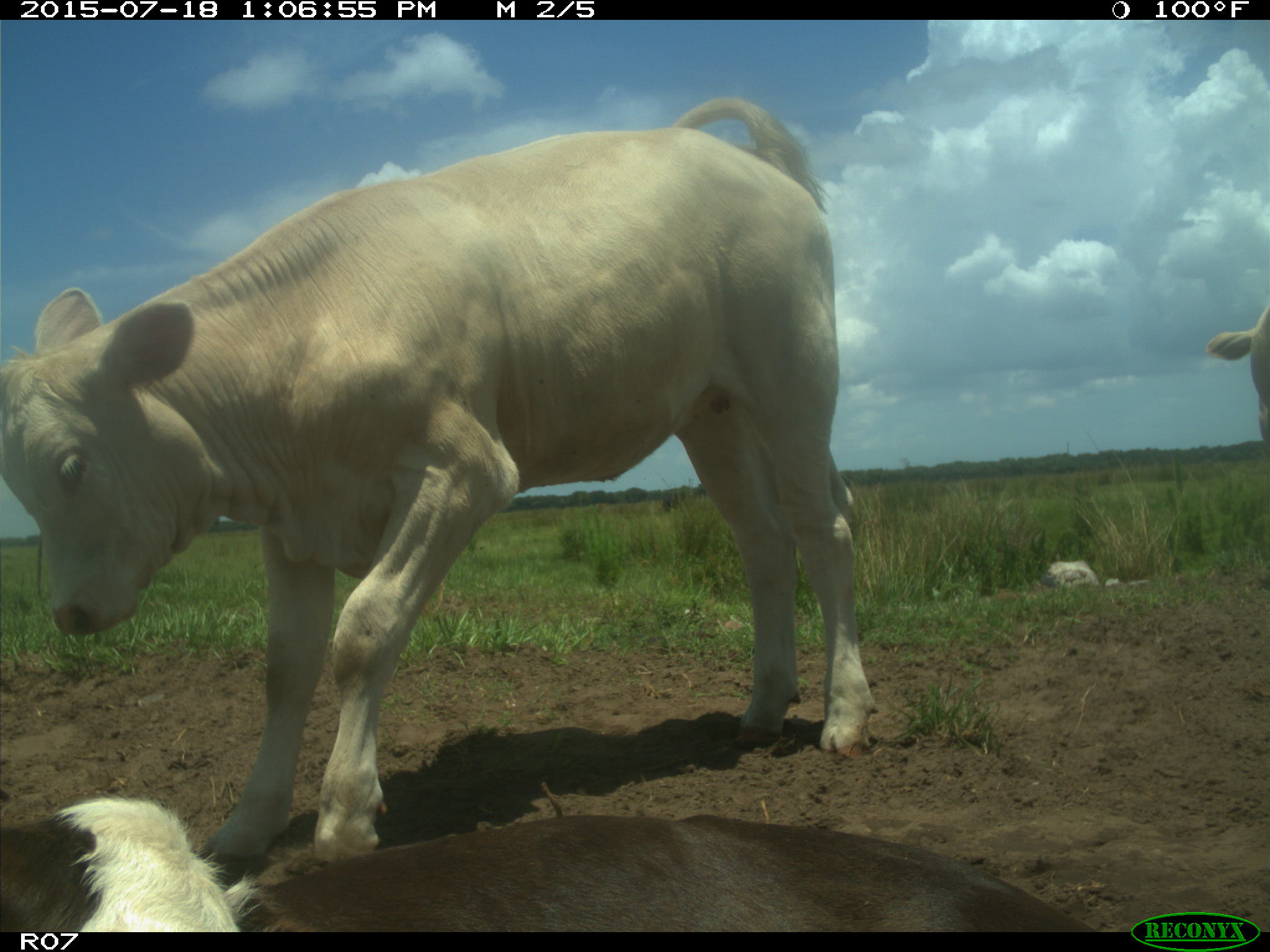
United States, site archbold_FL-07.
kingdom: Animalia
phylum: Chordata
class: Mammalia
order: Artiodactyla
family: Bovidae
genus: Bos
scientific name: Bos taurus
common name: domestic cow